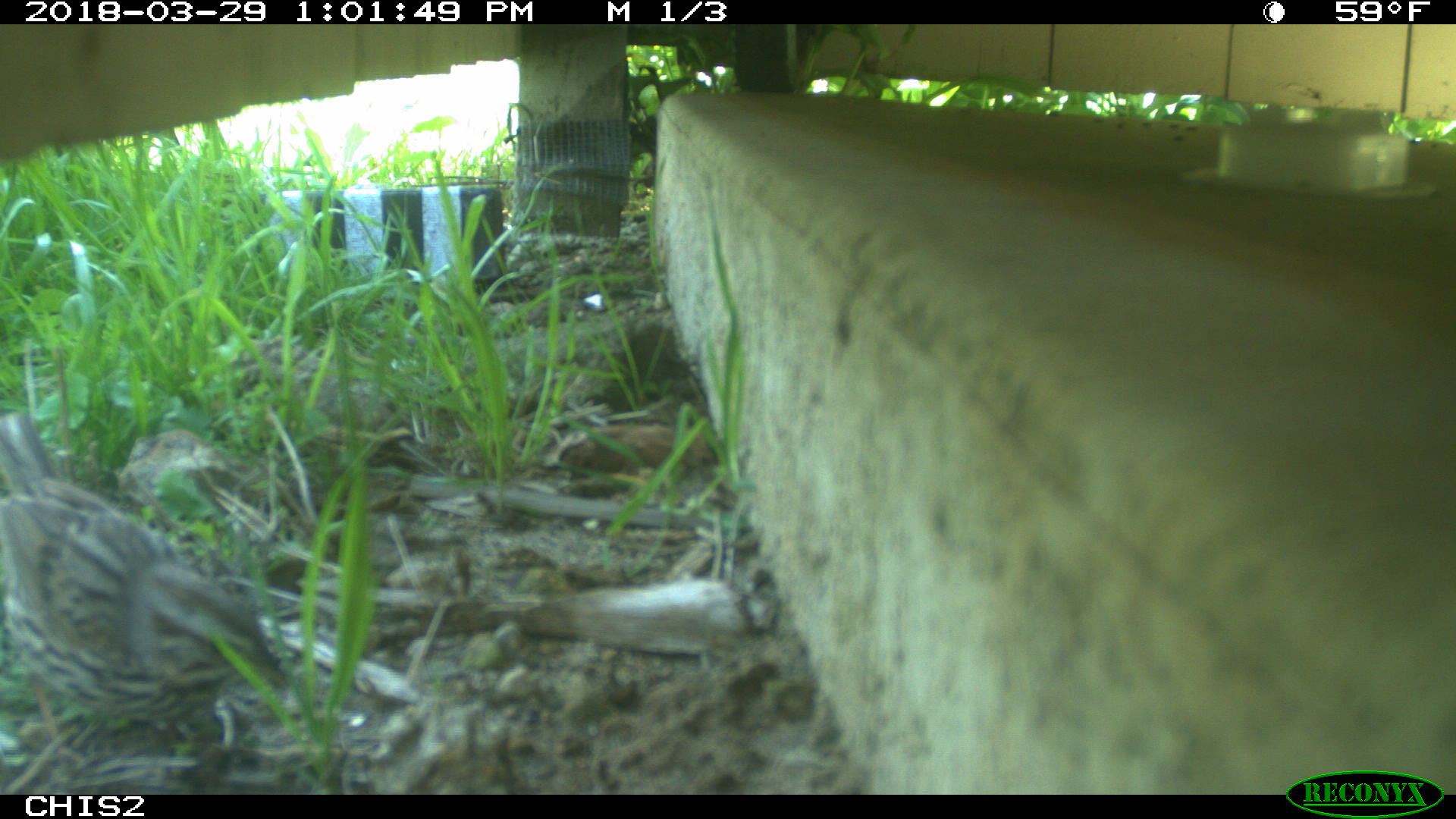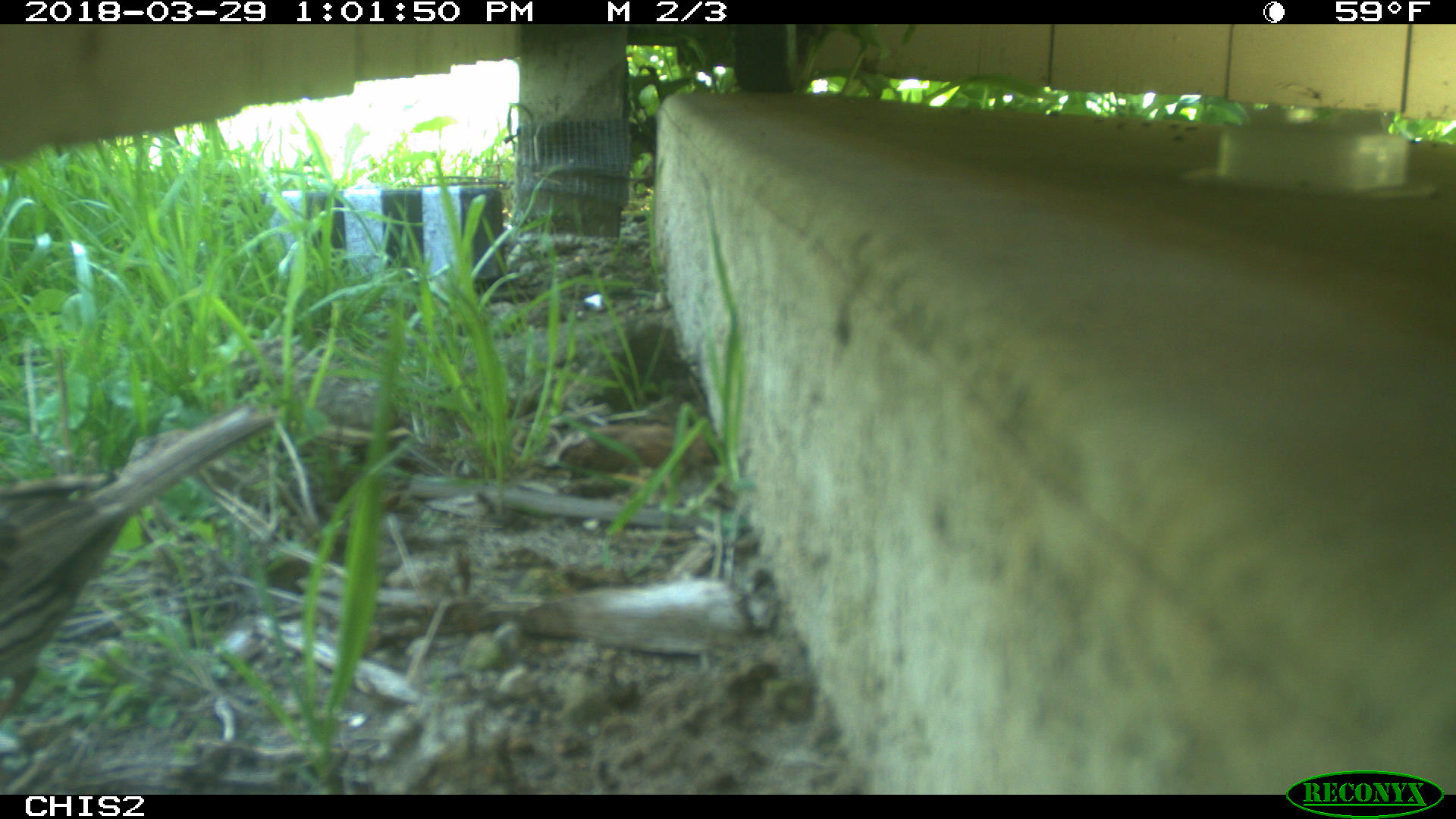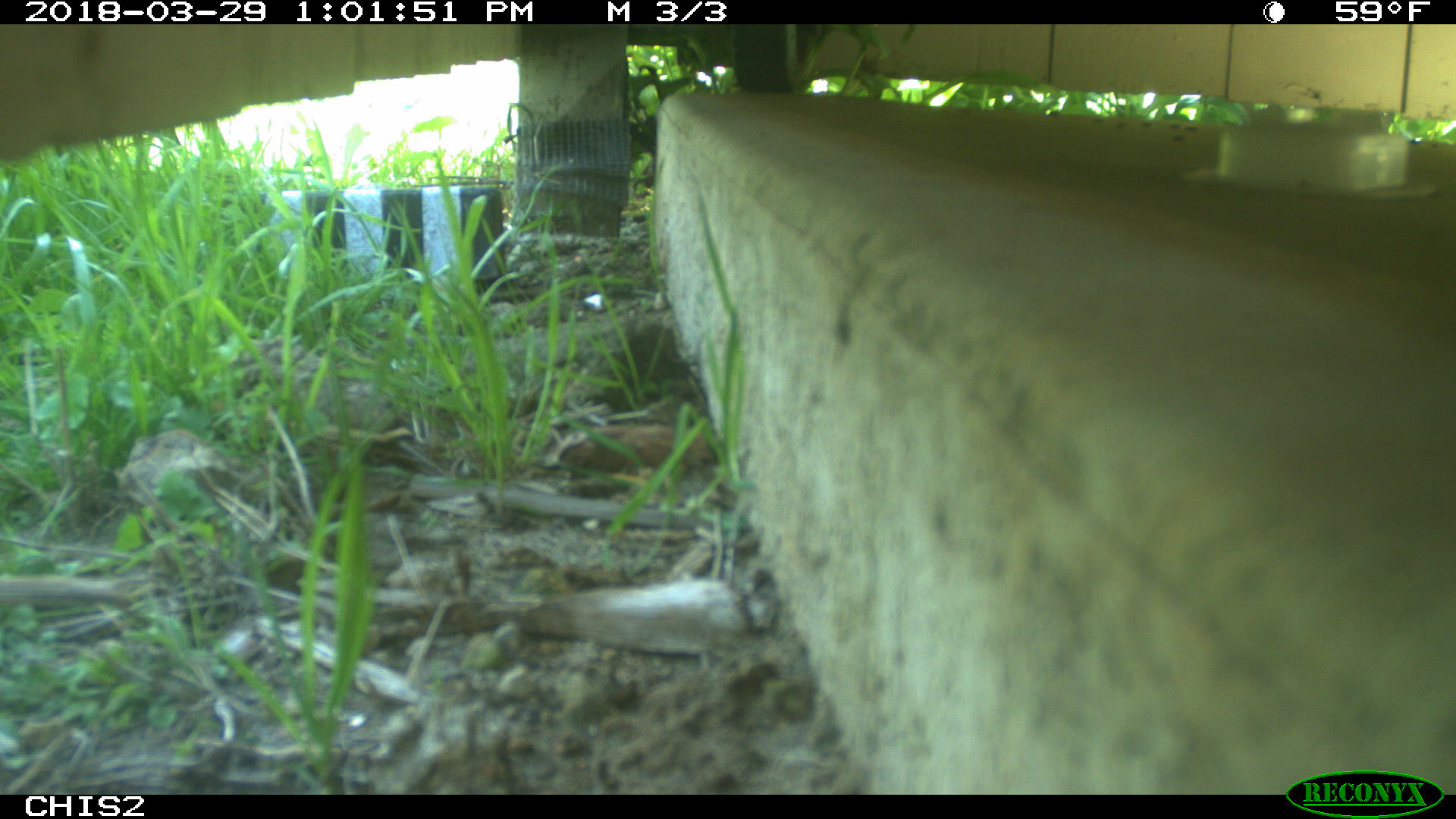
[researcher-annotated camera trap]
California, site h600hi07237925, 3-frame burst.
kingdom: Animalia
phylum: Chordata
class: Aves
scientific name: Aves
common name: bird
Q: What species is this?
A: Bird (Aves).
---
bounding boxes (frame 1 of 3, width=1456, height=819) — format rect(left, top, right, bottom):
bird: rect(0, 412, 419, 792)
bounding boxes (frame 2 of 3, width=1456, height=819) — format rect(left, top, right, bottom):
bird: rect(0, 402, 277, 717)